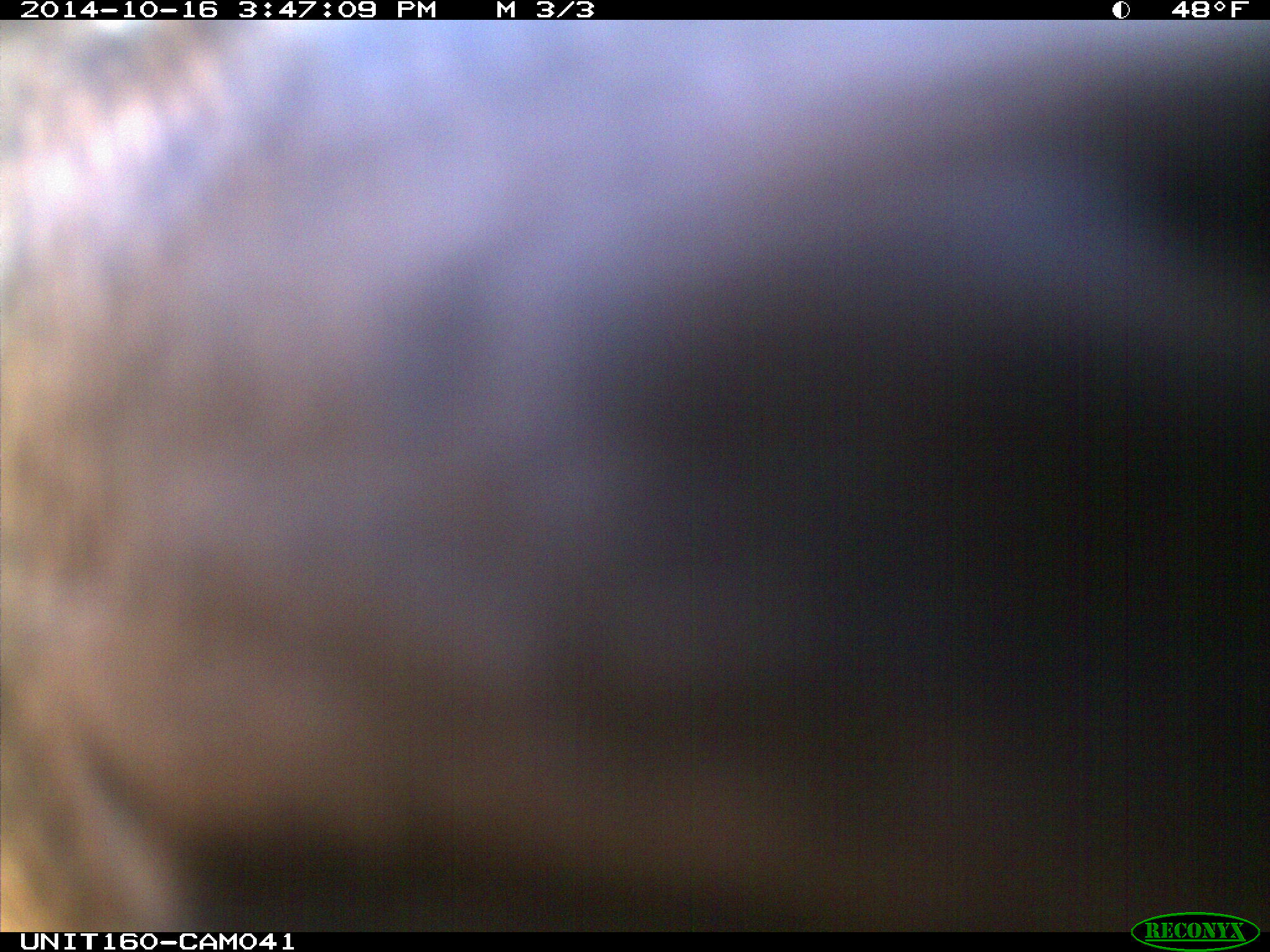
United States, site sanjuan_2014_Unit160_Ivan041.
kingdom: Animalia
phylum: Chordata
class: Mammalia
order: Artiodactyla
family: Cervidae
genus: Cervus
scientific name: Cervus elaphus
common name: red deer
Cervus elaphus (red deer).